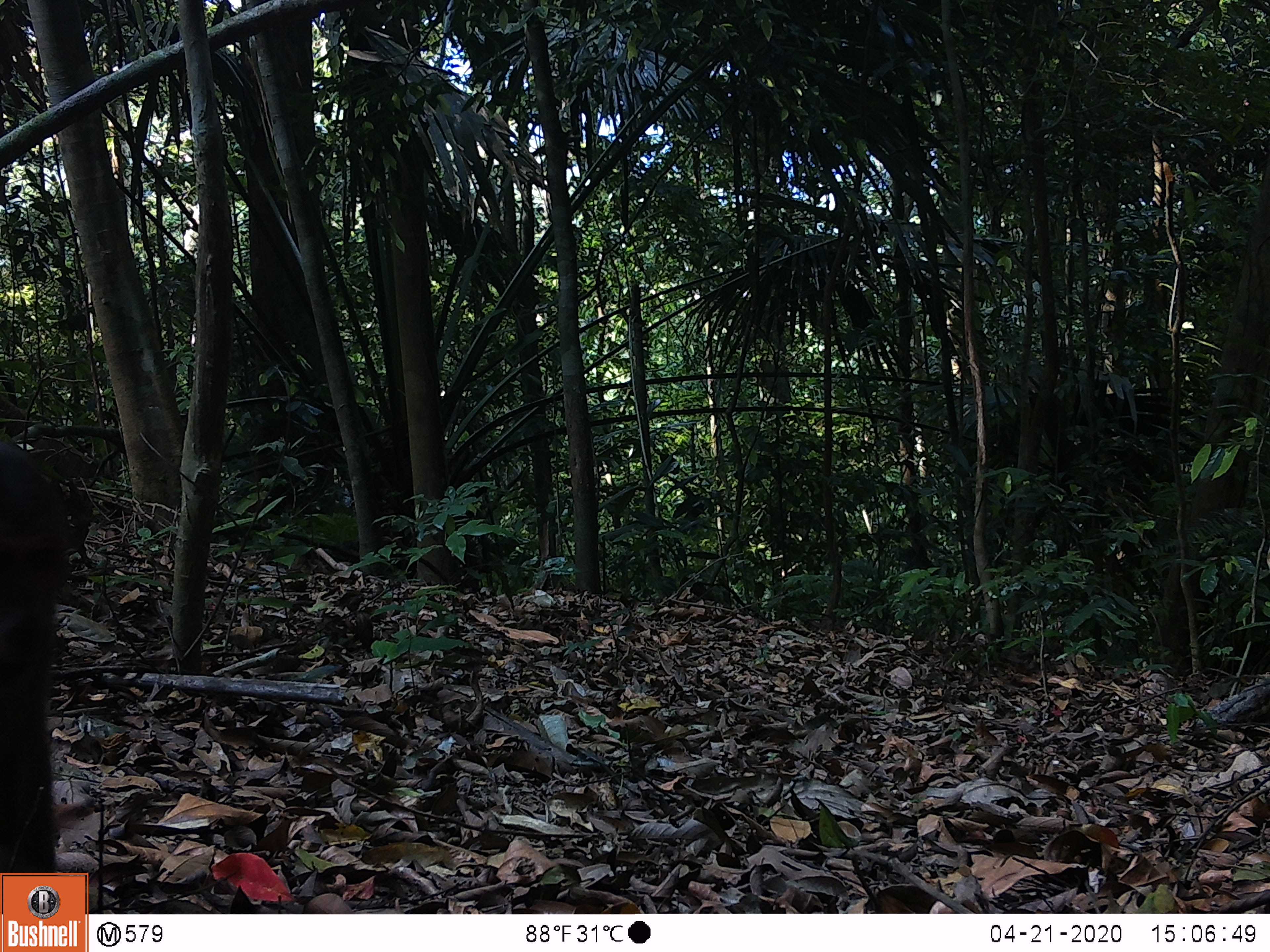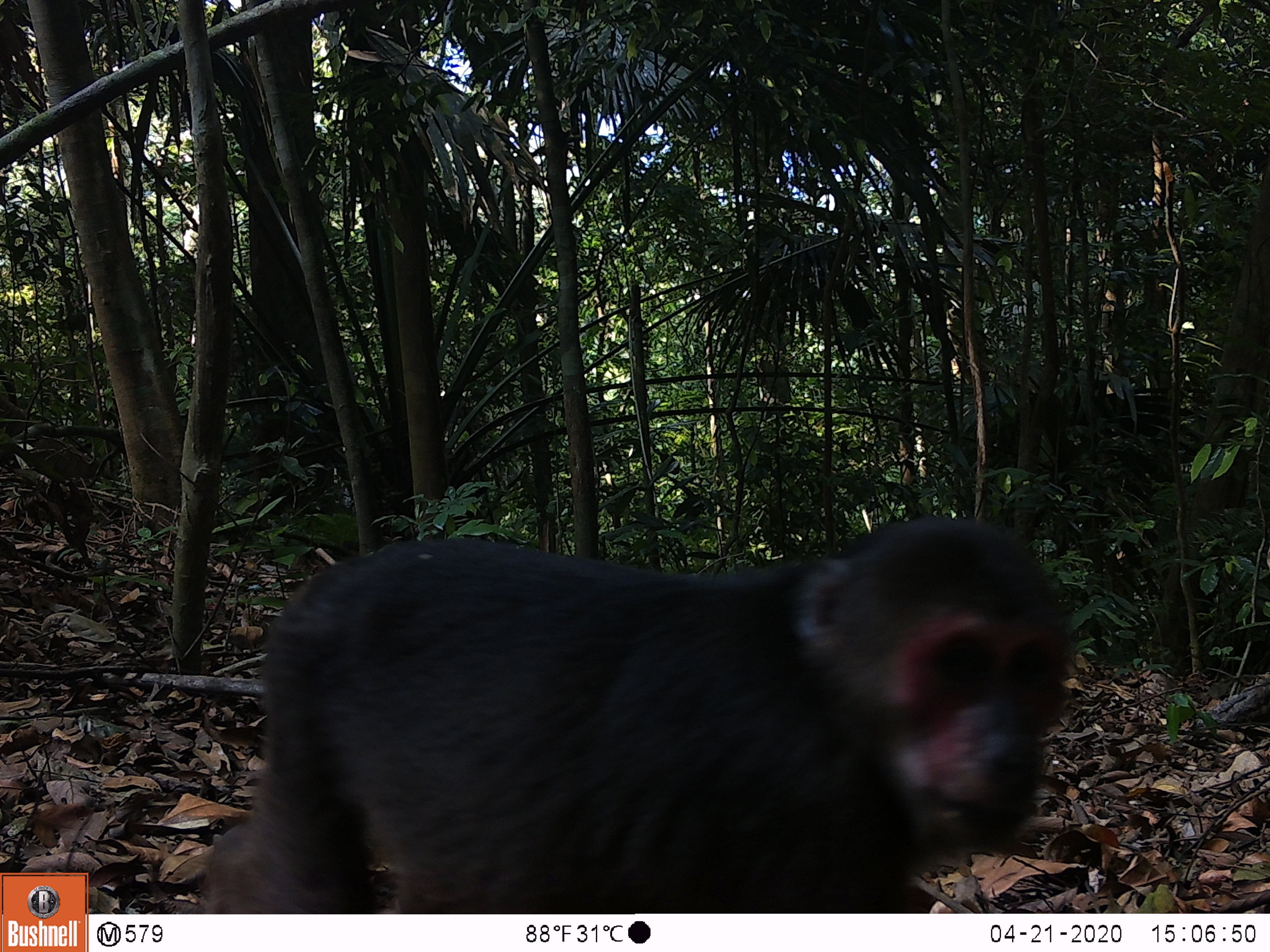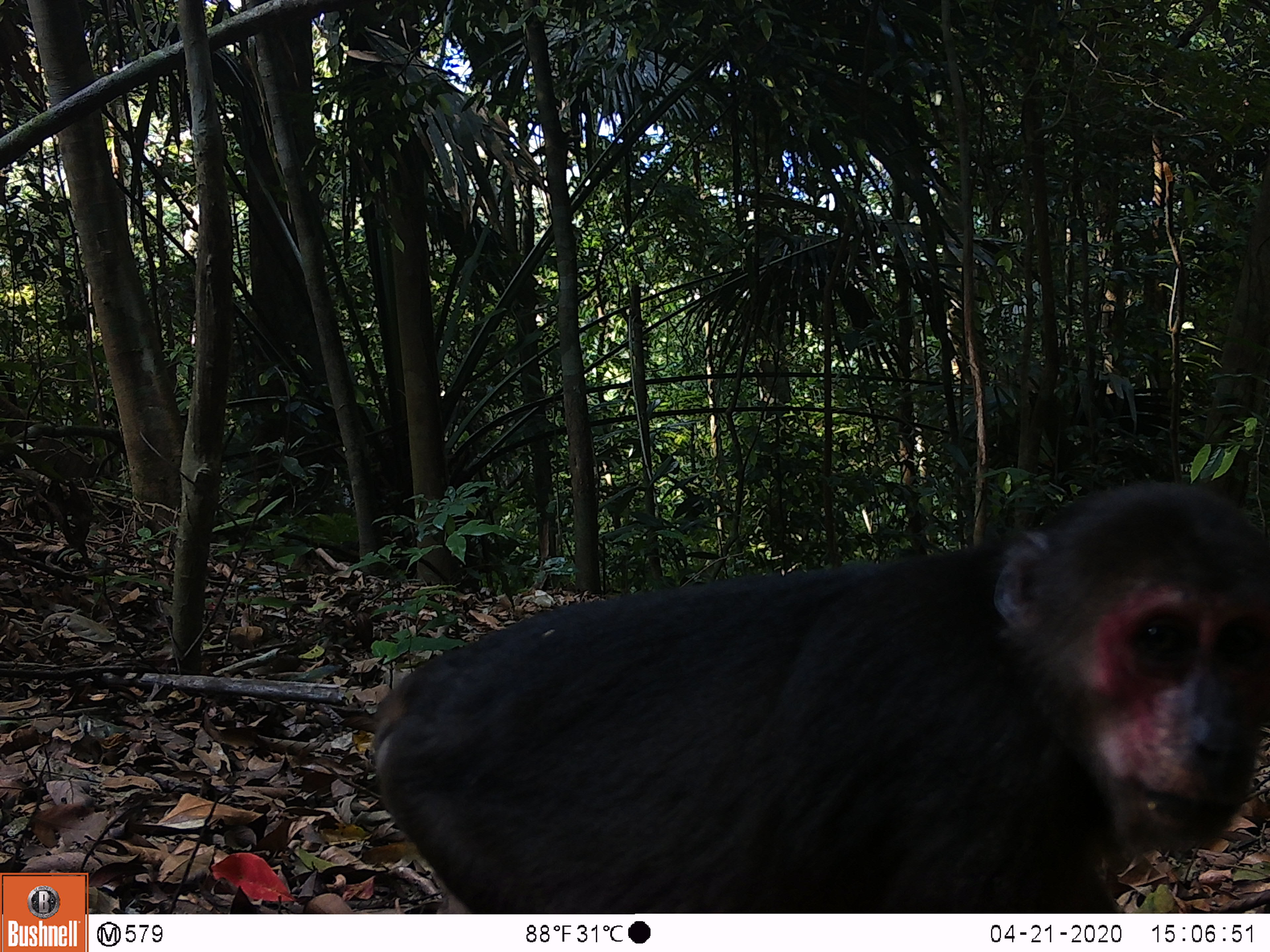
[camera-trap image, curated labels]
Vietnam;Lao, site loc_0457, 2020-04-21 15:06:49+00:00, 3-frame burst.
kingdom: Animalia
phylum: Chordata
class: Mammalia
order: Primates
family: Cercopithecidae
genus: Macaca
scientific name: Macaca arctoides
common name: stump-tailed macaque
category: stump tailed macaque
Stump tailed macaque (stump-tailed macaque) (Macaca arctoides). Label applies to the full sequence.